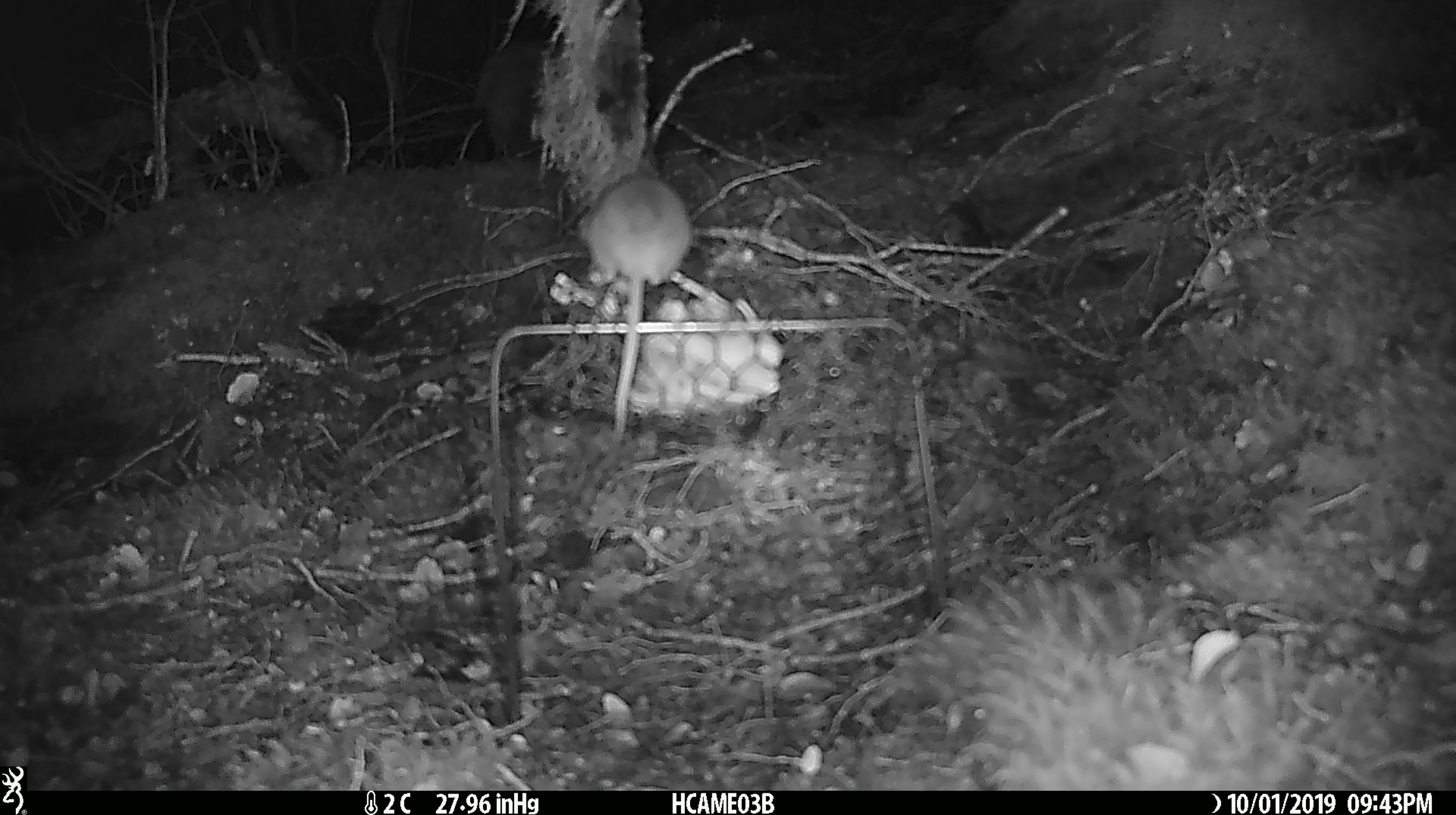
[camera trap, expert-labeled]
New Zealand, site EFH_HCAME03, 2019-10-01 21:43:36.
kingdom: Animalia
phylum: Chordata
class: Mammalia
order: Rodentia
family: Muridae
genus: Mus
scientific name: Mus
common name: mouse